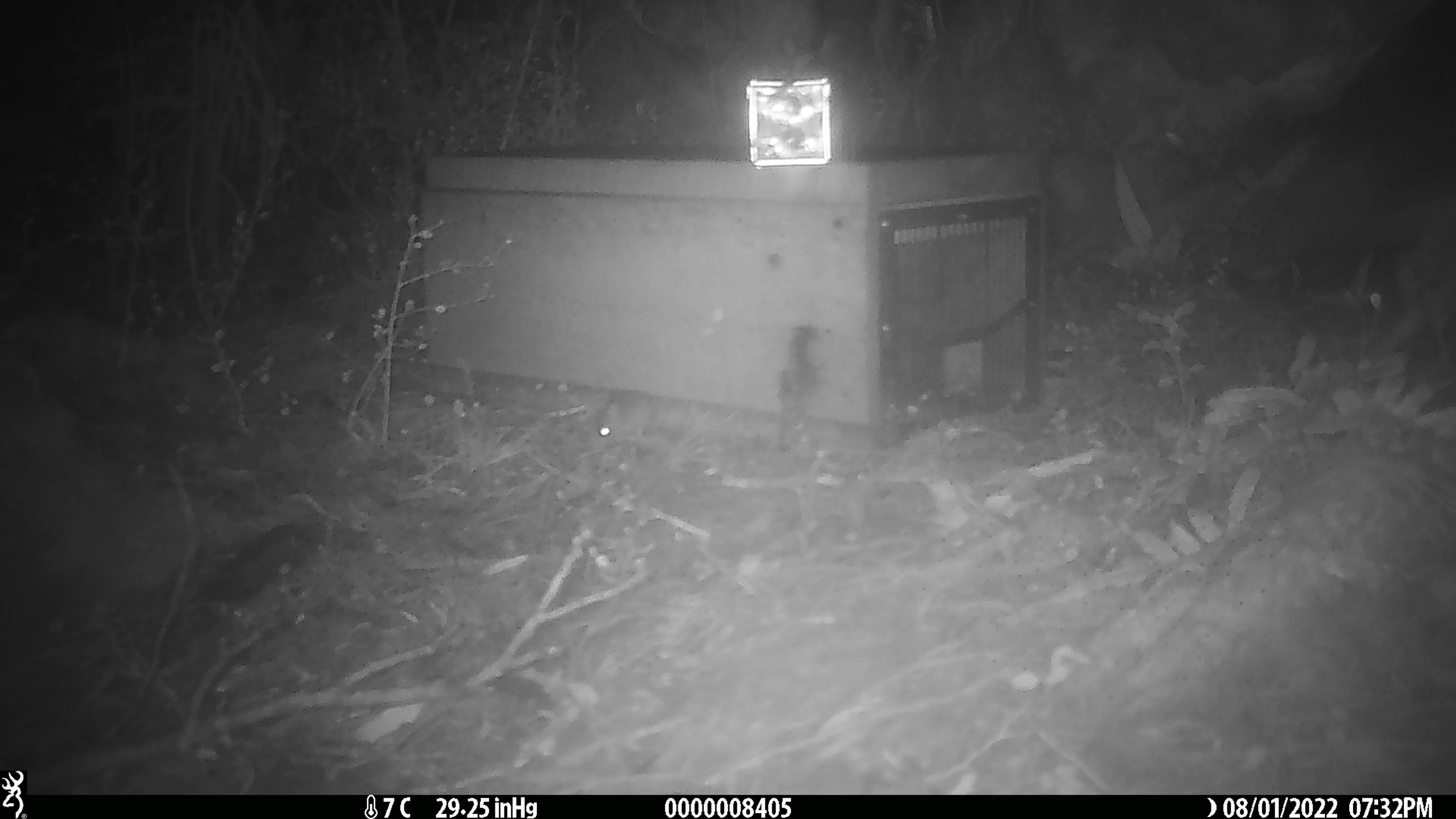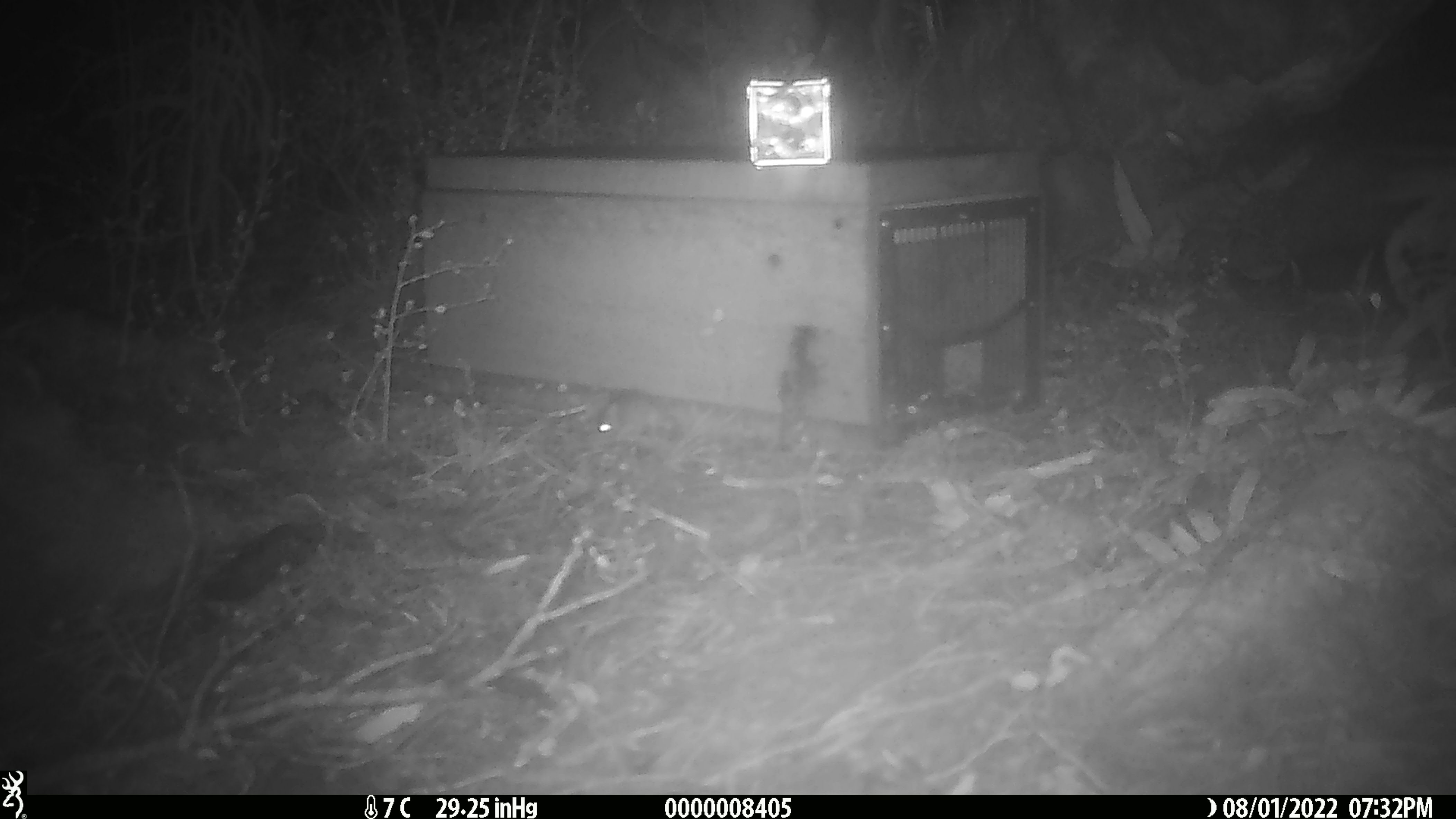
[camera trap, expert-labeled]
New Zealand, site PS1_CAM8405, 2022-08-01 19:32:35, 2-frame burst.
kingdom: Animalia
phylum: Chordata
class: Mammalia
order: Rodentia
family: Muridae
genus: Mus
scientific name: Mus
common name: mouse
Mouse (Mus).